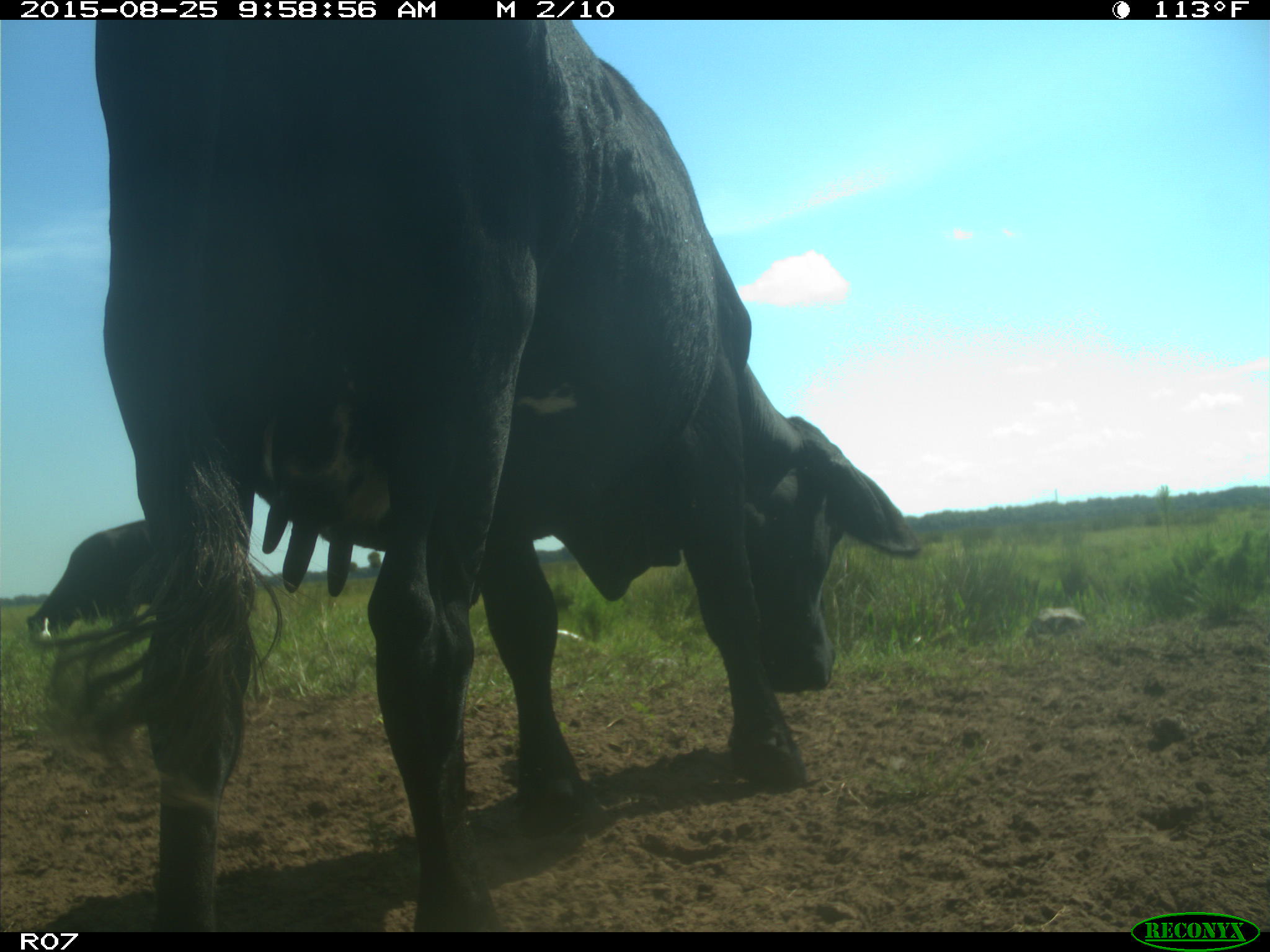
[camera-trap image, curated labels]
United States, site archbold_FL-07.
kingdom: Animalia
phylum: Chordata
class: Mammalia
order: Artiodactyla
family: Bovidae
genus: Bos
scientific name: Bos taurus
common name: domestic cow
Bos taurus (domestic cow).